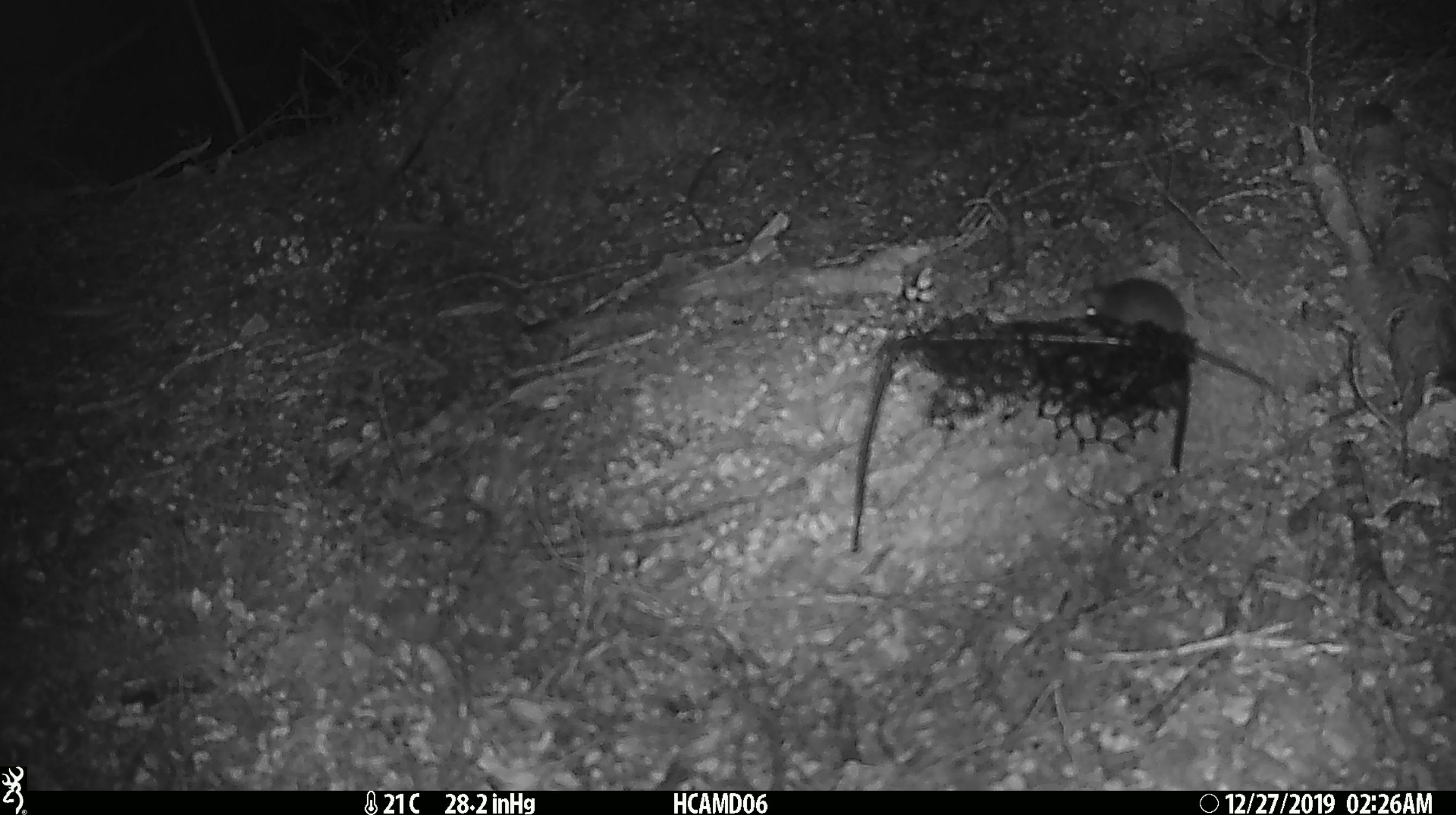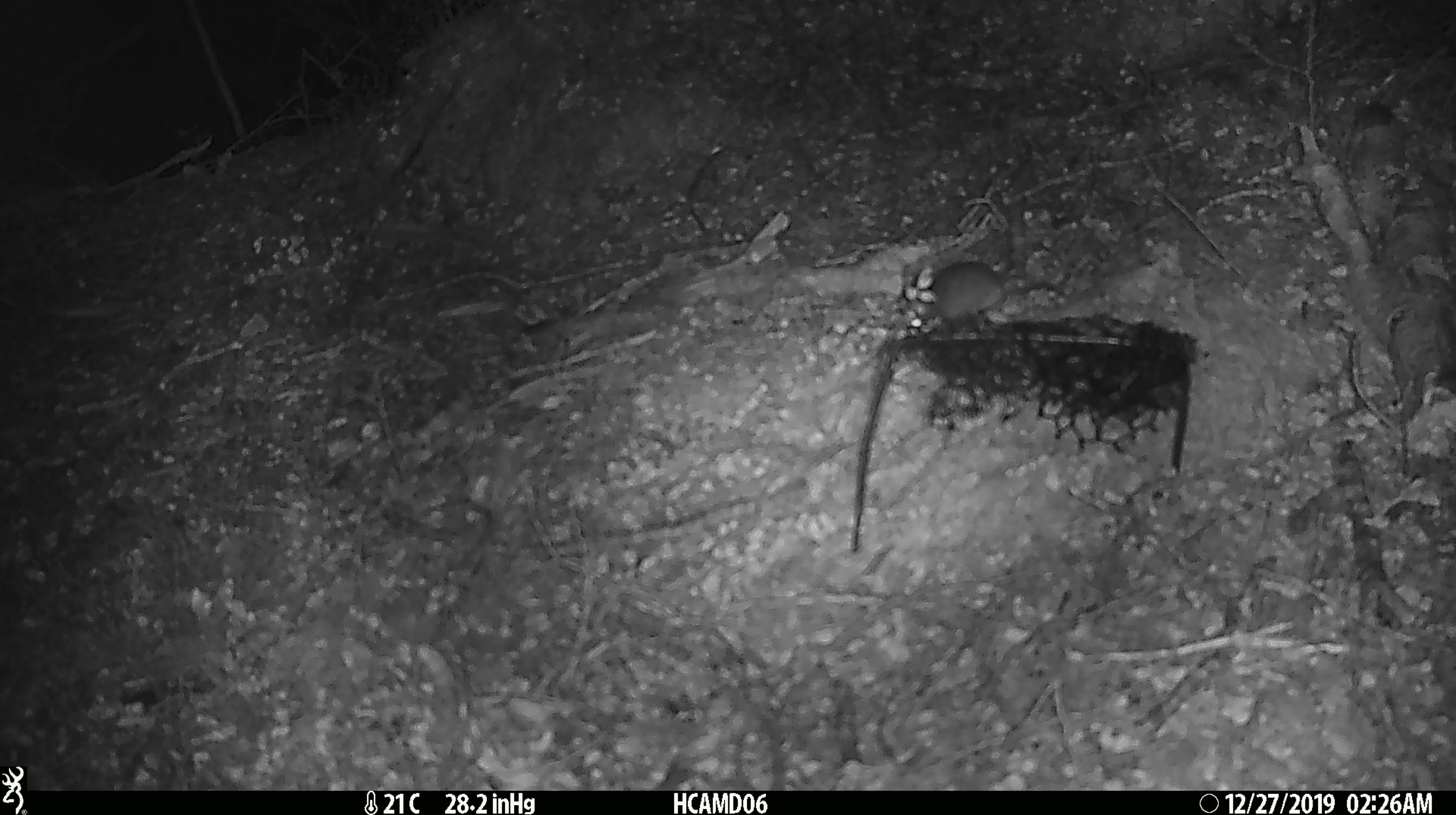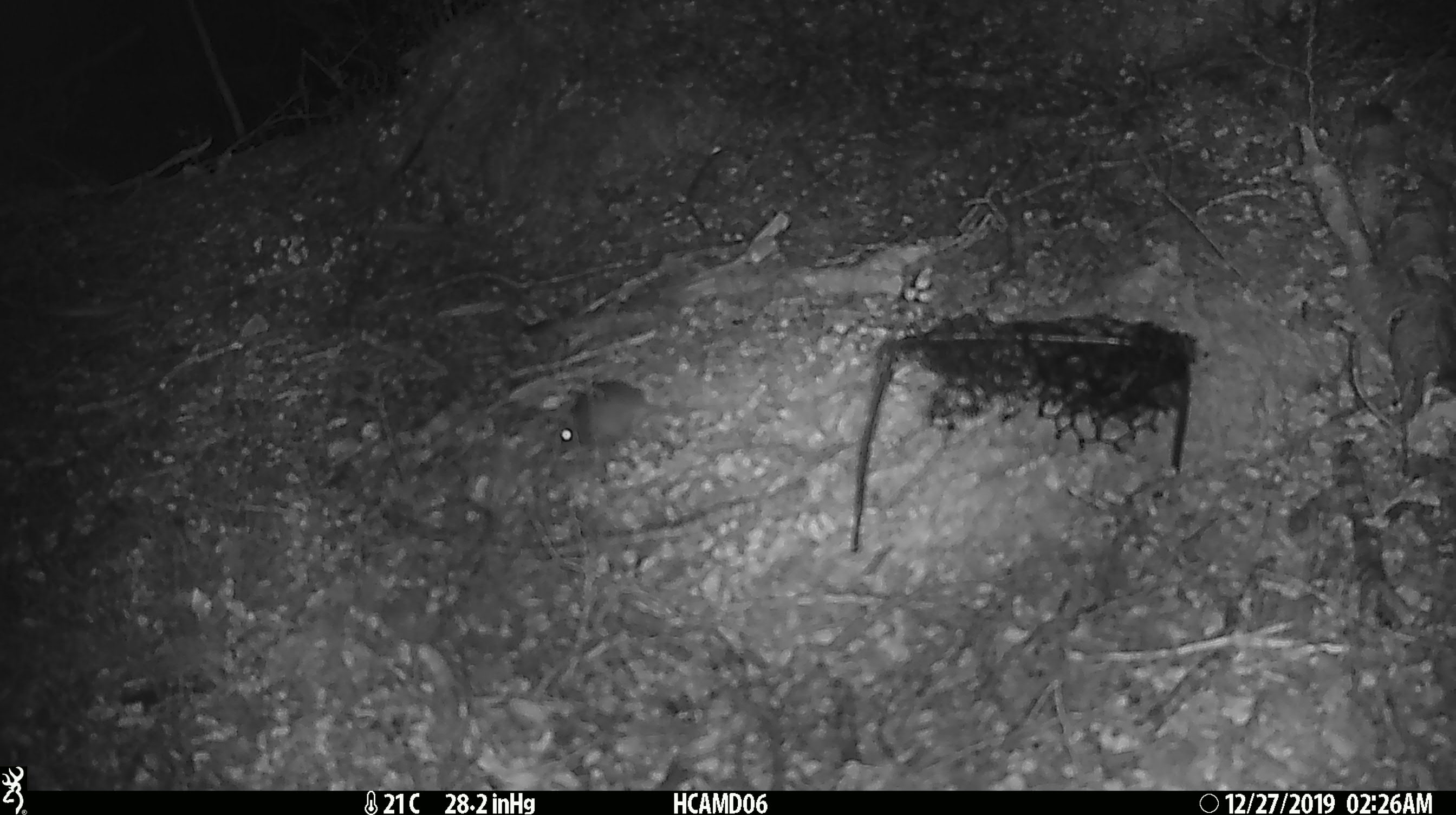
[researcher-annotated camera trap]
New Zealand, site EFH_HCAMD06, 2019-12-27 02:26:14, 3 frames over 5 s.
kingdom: Animalia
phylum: Chordata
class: Mammalia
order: Rodentia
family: Muridae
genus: Mus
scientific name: Mus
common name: mouse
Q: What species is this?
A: Mouse (Mus).